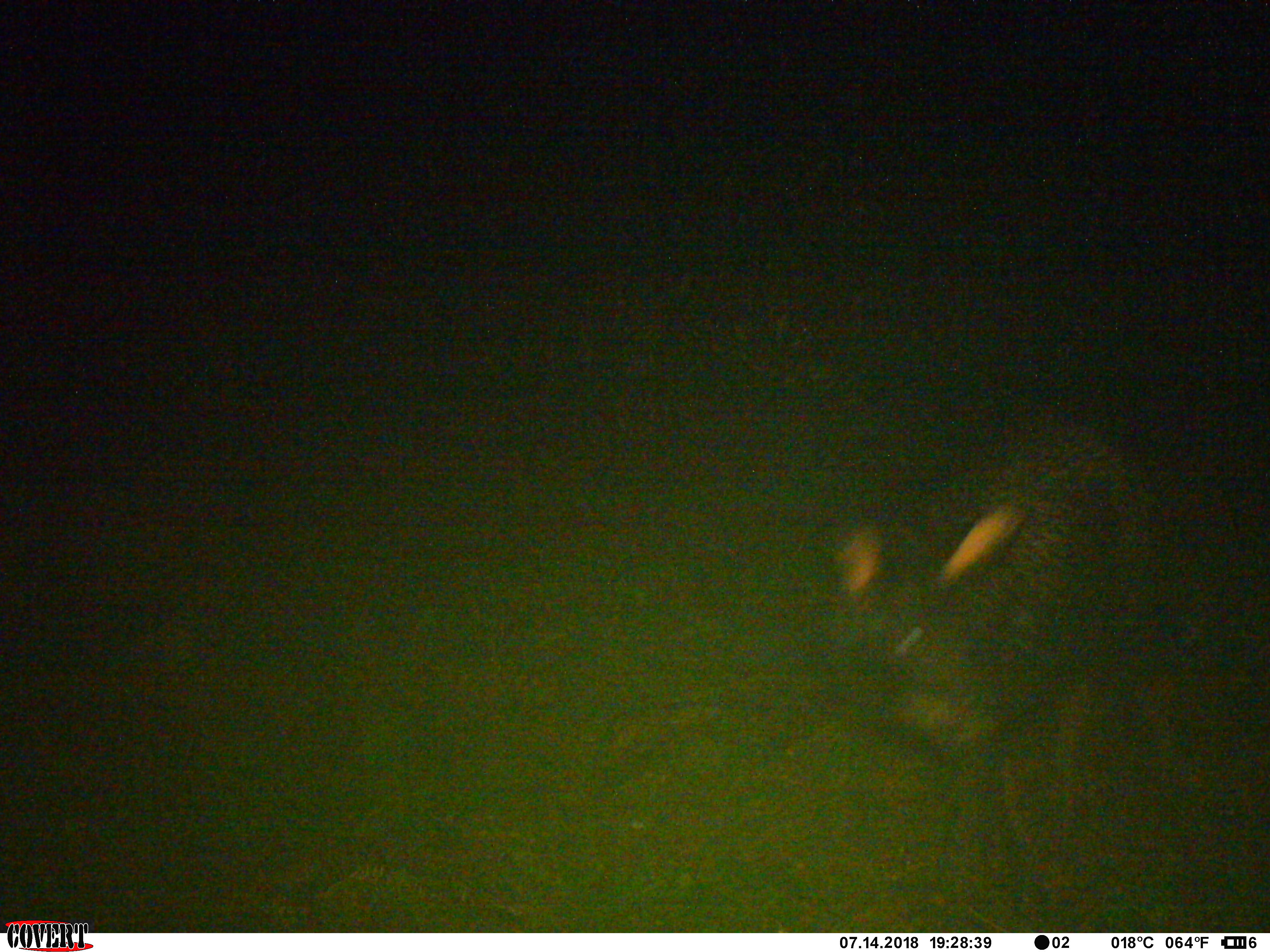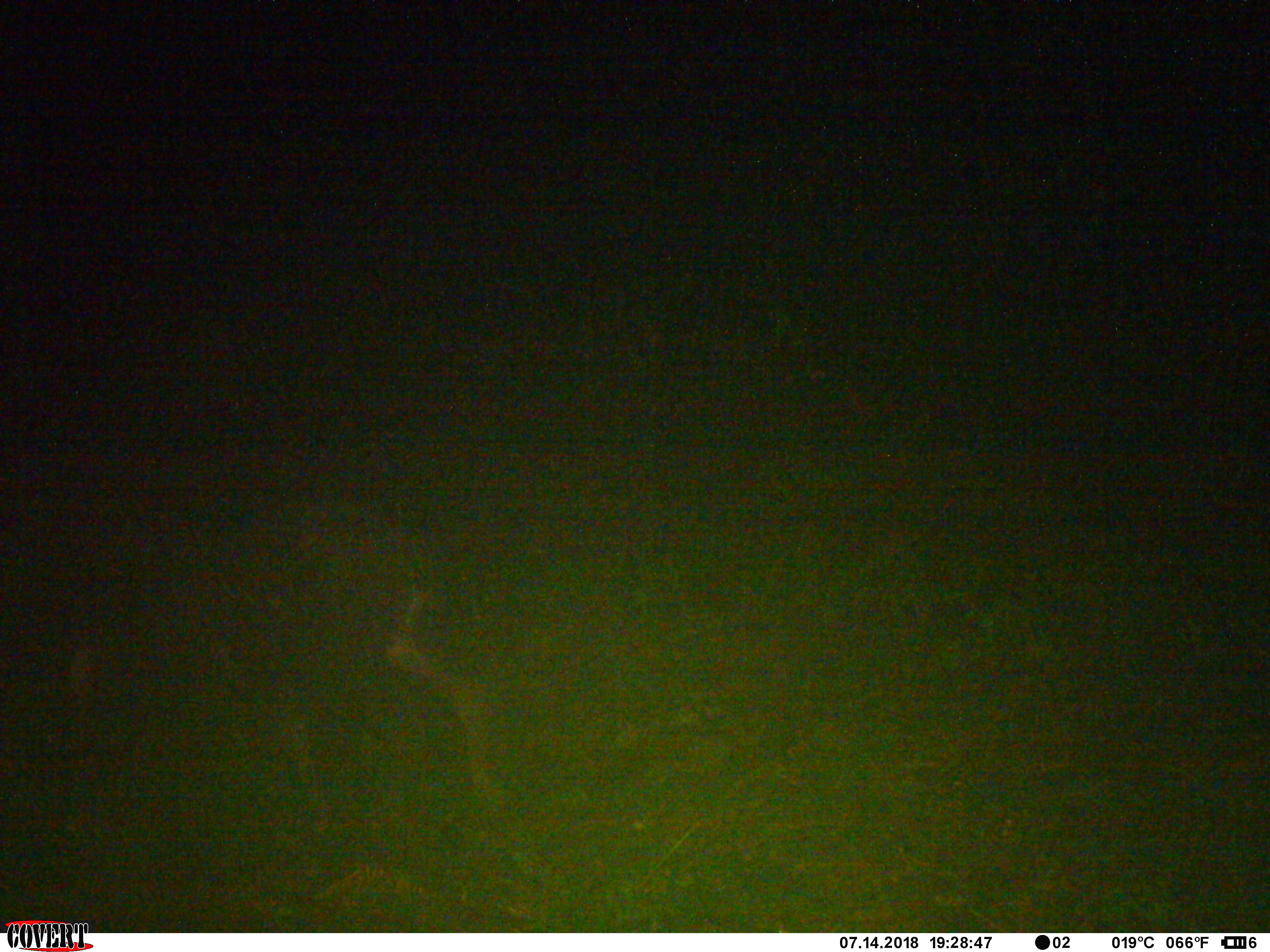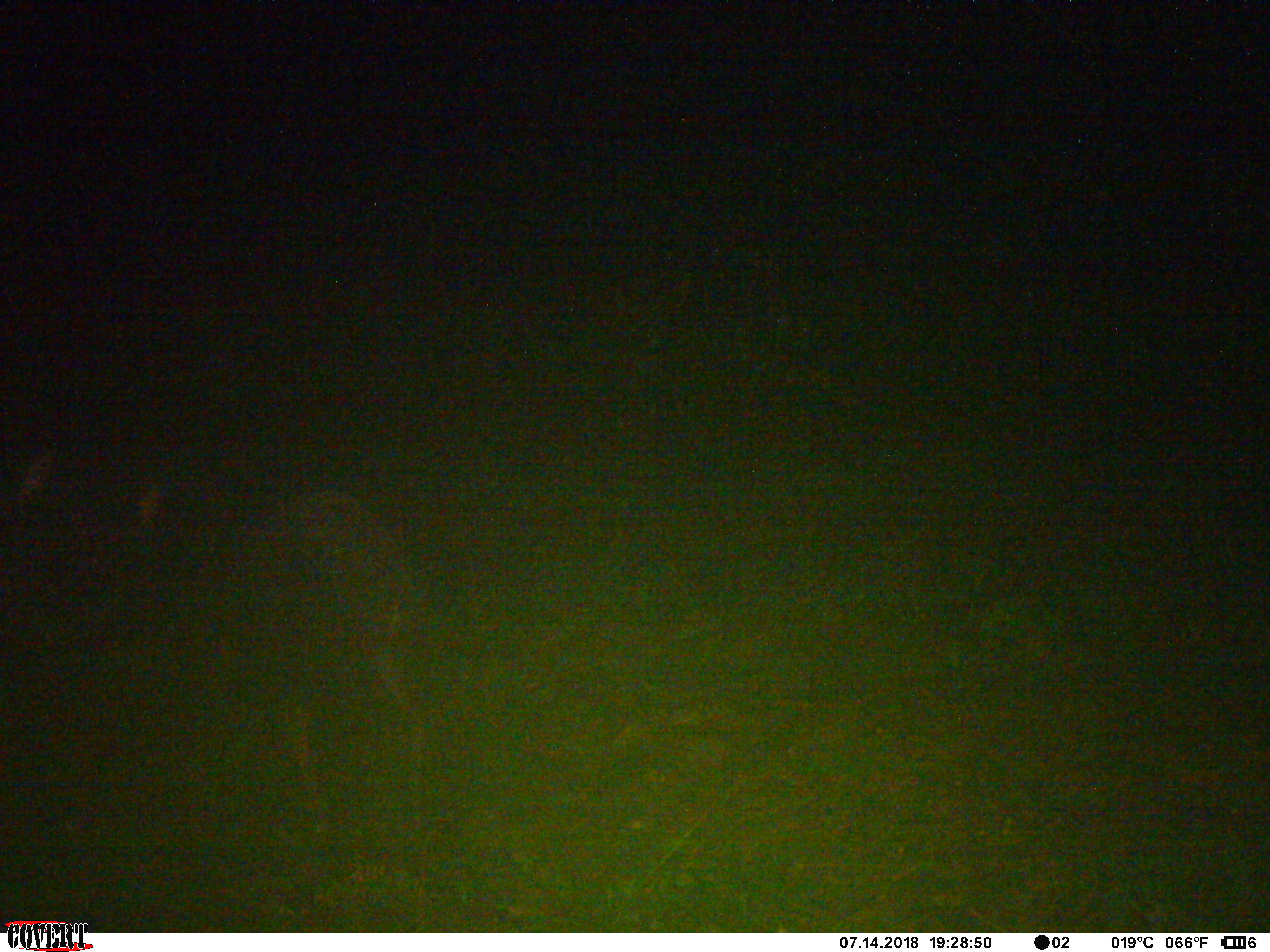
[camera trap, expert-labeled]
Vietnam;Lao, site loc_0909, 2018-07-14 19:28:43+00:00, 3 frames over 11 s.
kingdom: Animalia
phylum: Chordata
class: Mammalia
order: Artiodactyla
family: Bovidae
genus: Capricornis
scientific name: Capricornis sumatraensis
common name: chinese serow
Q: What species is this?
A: Chinese serow (Capricornis sumatraensis).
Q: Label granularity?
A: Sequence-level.